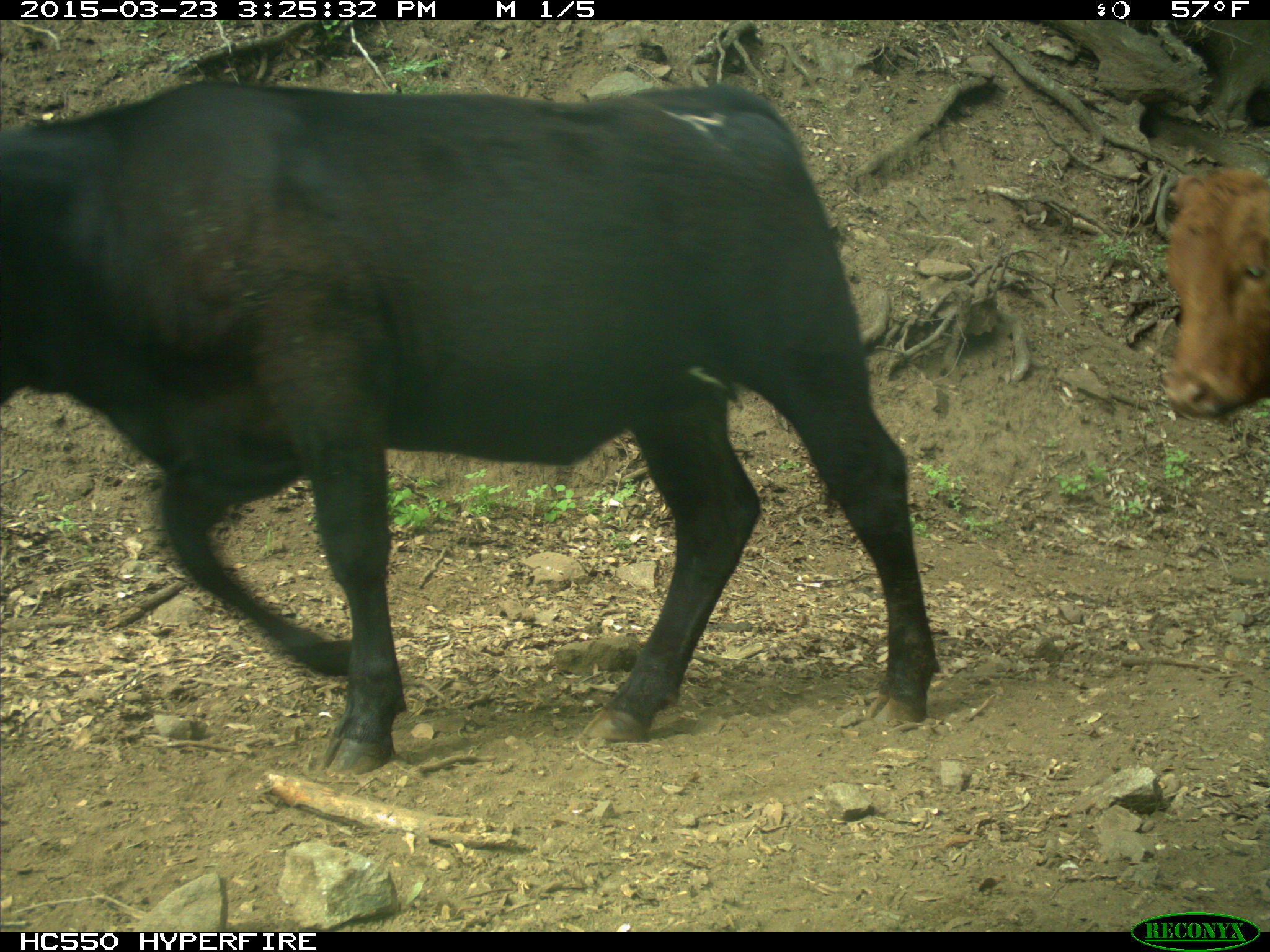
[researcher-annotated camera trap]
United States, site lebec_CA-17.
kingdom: Animalia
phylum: Chordata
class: Mammalia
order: Artiodactyla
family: Bovidae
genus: Bos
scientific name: Bos taurus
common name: domestic cow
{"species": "Bos taurus (domestic cow)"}